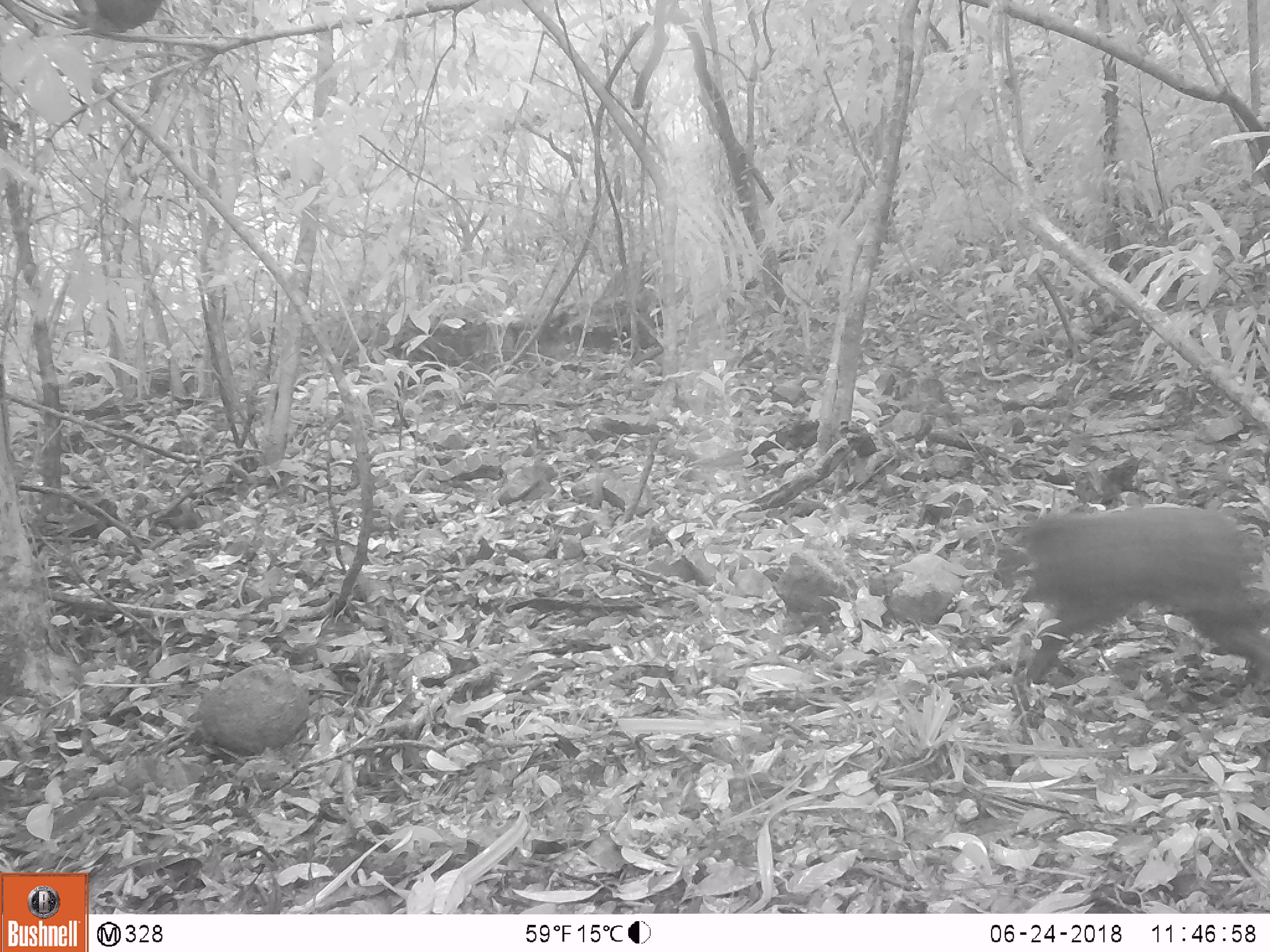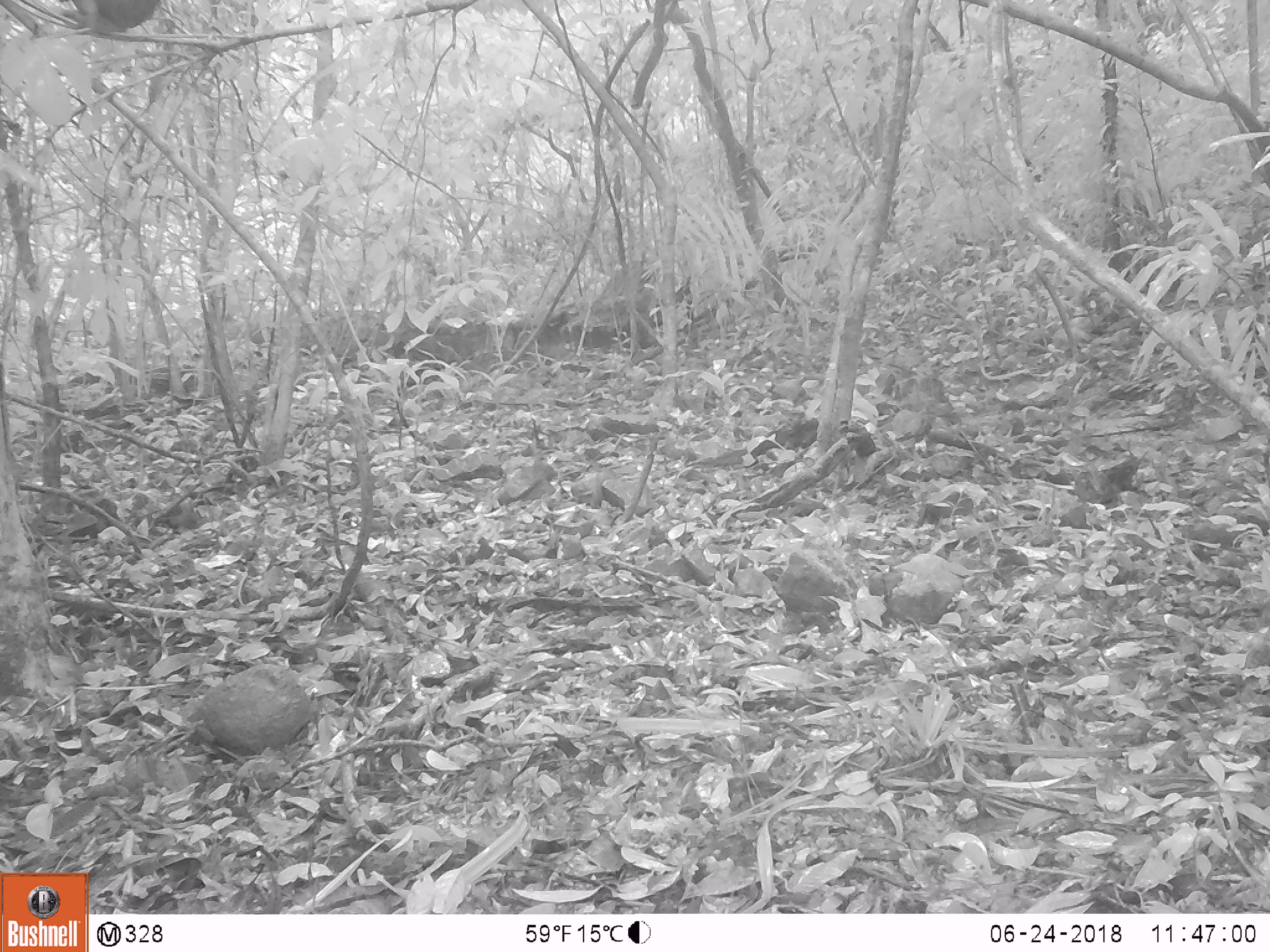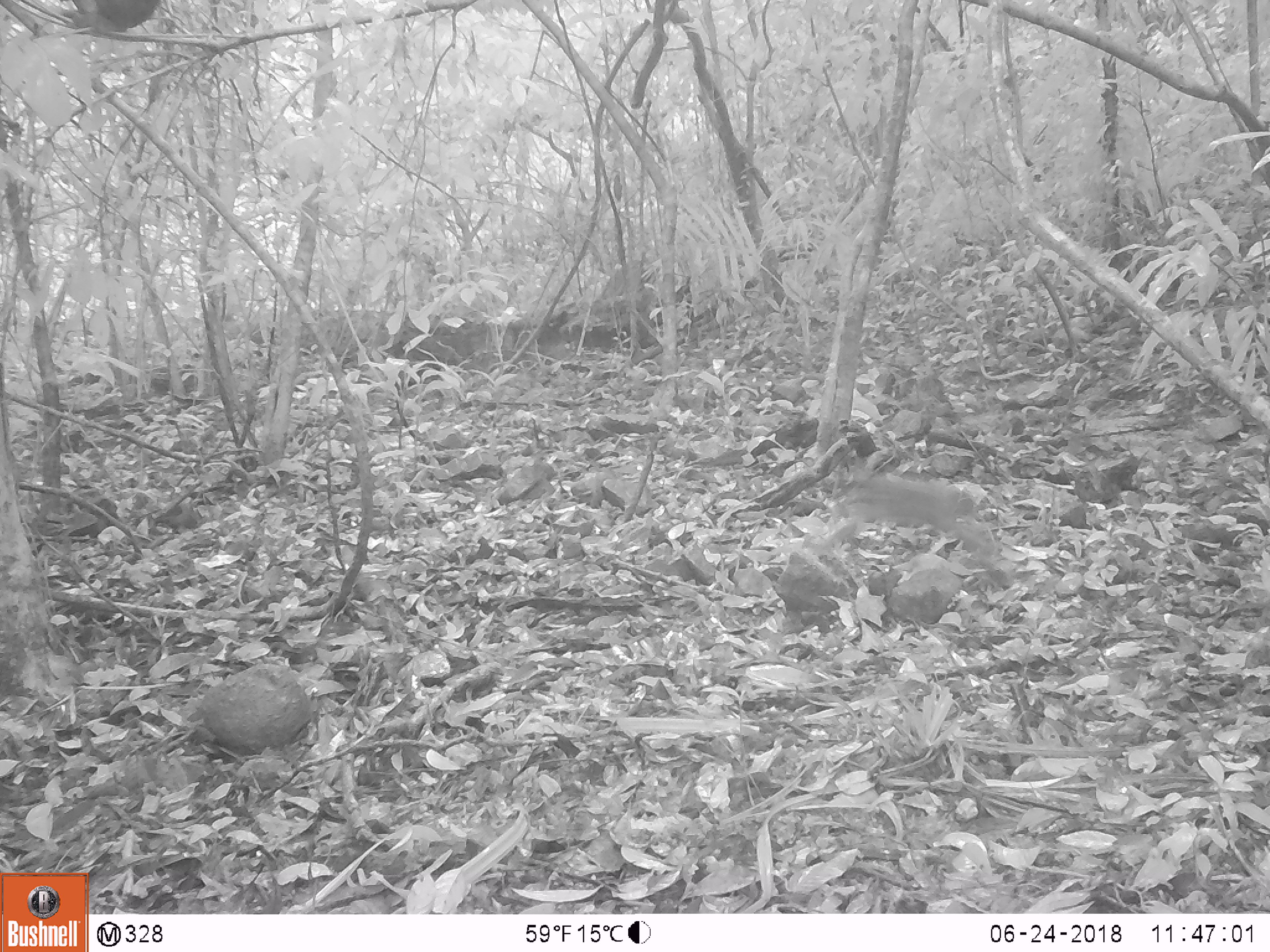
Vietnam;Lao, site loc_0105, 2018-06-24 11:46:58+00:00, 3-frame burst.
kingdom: Animalia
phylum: Chordata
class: Mammalia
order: Primates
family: Cercopithecidae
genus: Macaca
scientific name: Macaca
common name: macaque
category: unidentified macaque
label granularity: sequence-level